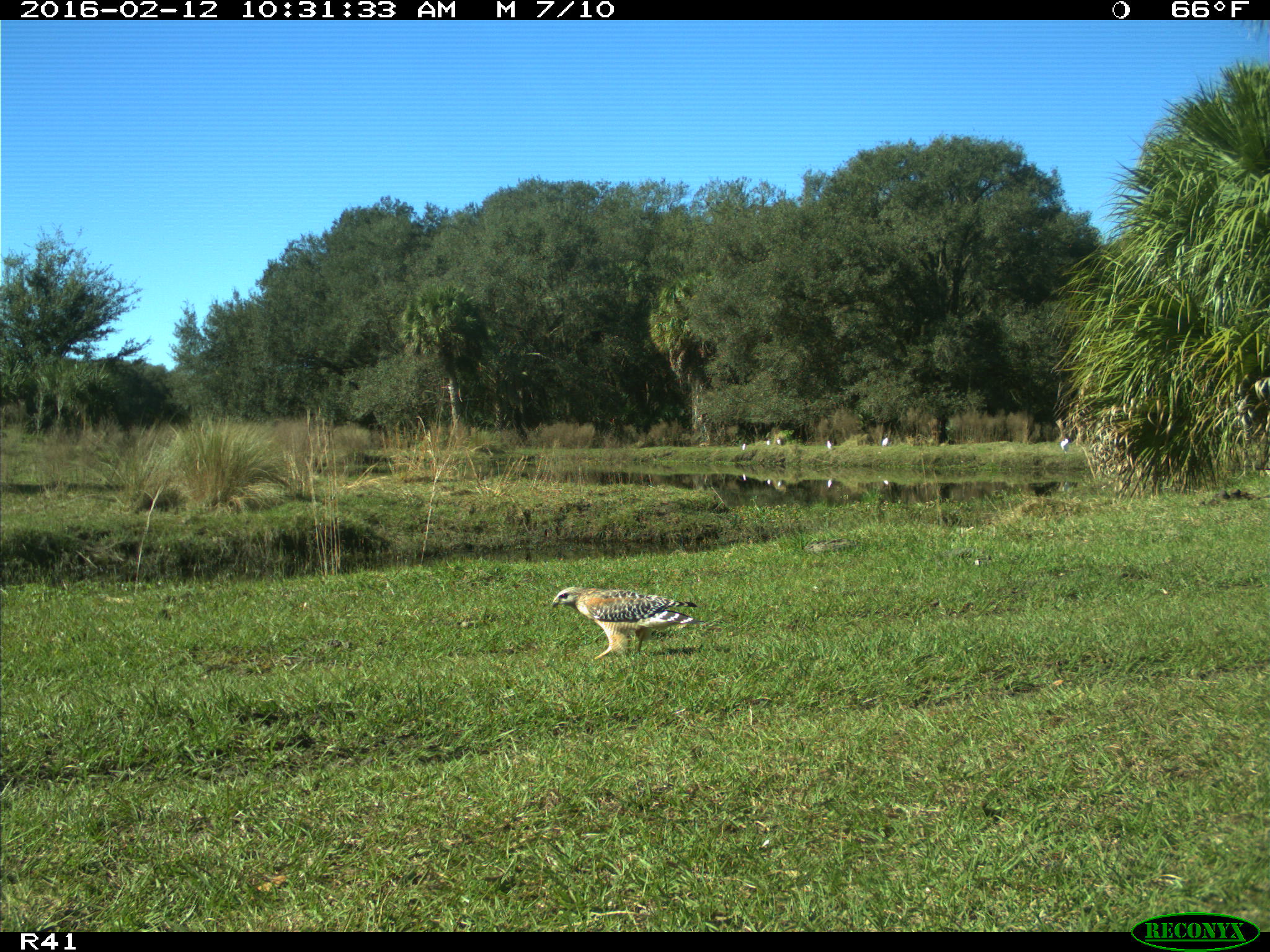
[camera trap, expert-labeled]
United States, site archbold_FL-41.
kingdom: Animalia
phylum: Chordata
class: Aves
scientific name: Aves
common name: birds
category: unidentified bird